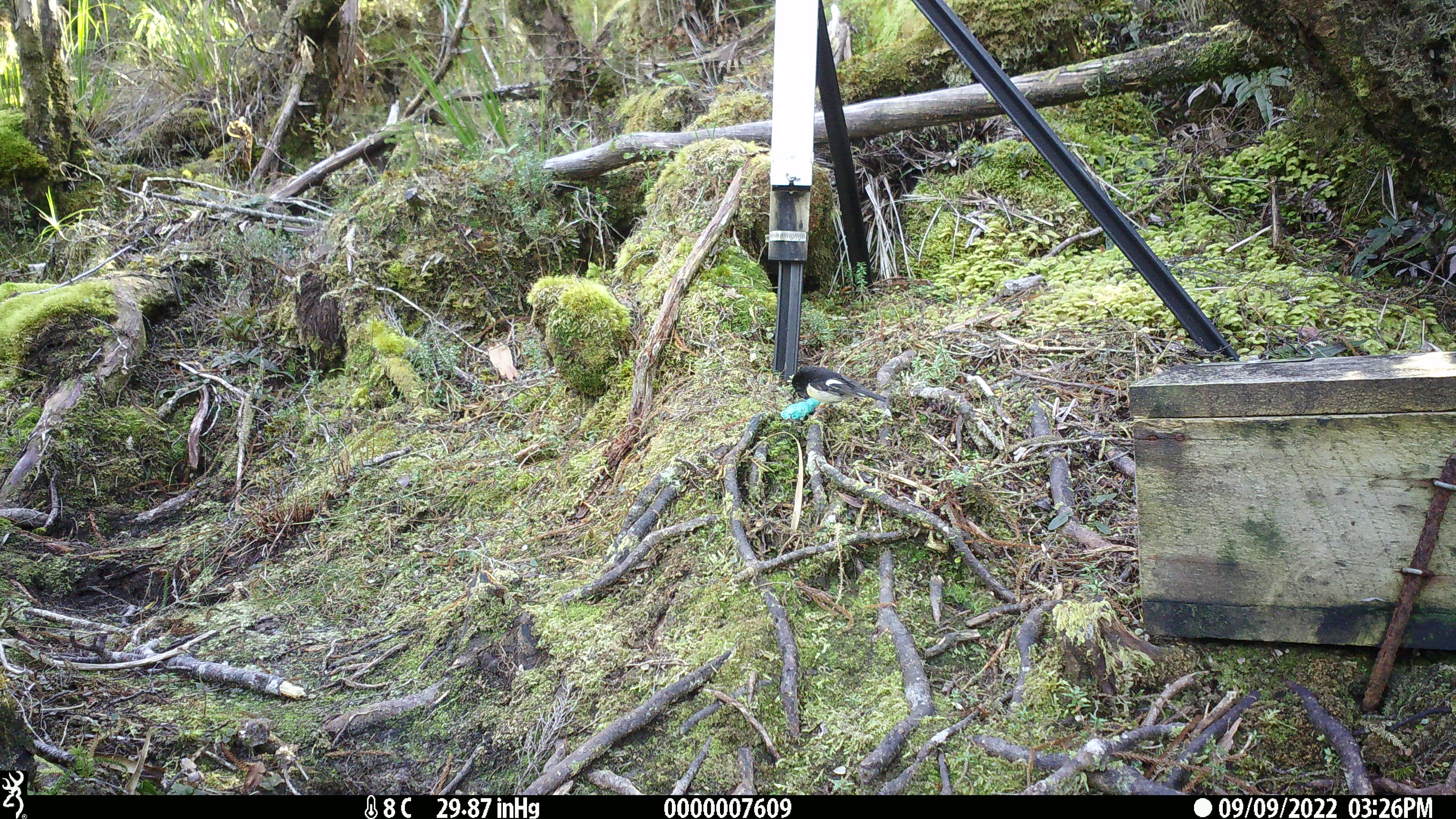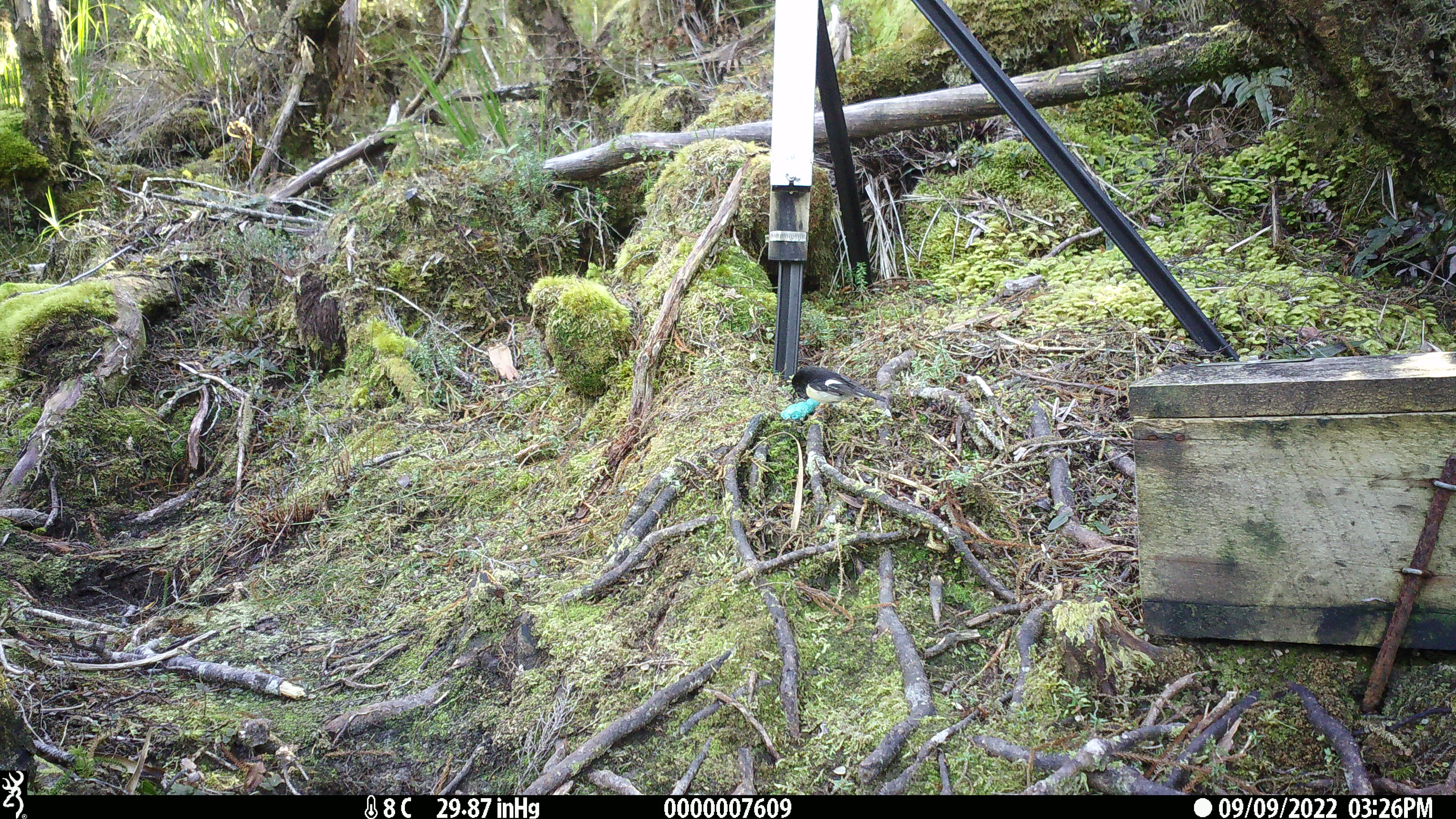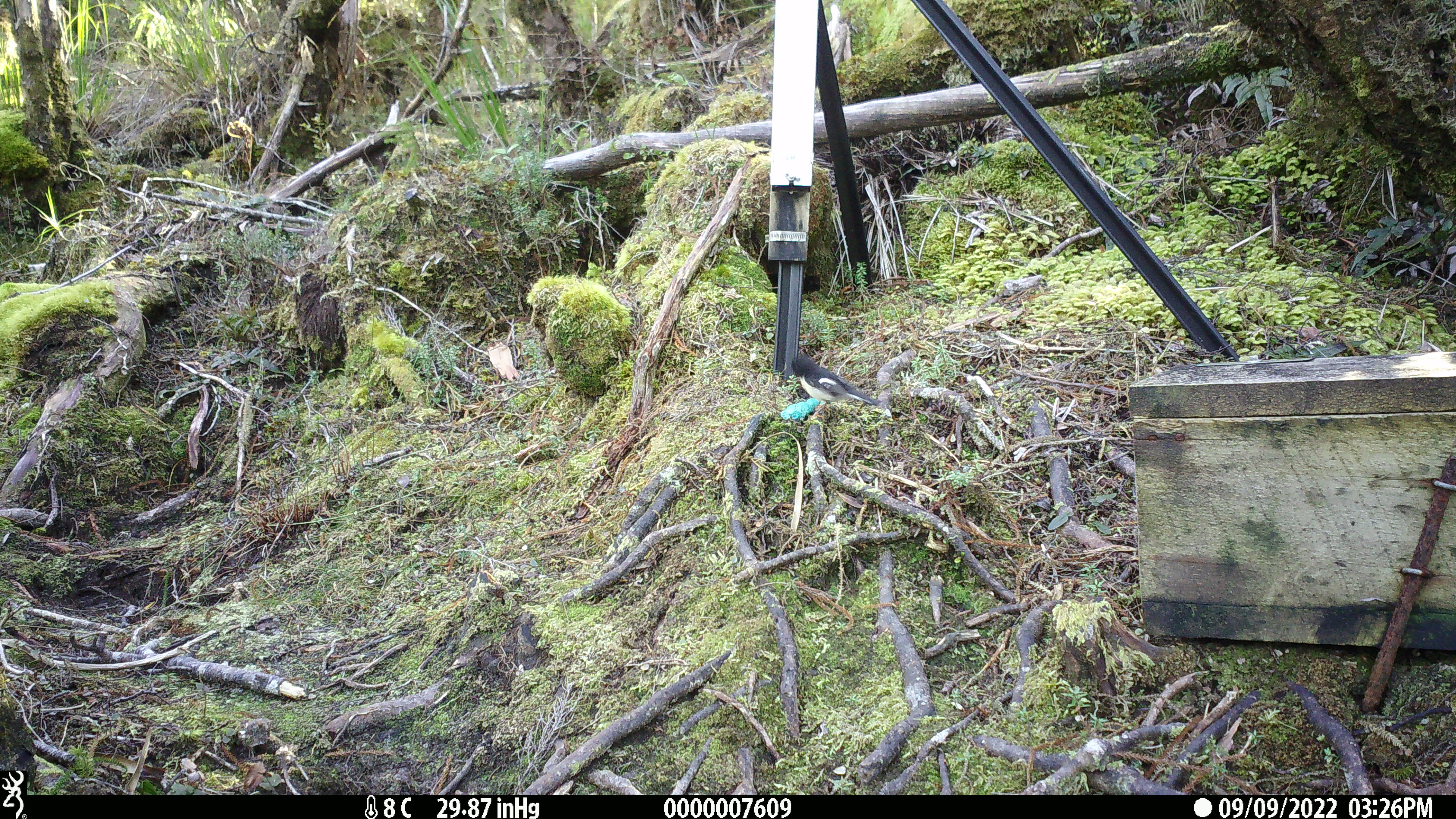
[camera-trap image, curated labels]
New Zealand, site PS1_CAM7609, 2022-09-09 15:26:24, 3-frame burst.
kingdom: Animalia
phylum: Chordata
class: Aves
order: Passeriformes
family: Petroicidae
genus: Petroica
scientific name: Petroica macrocephala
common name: tomtit